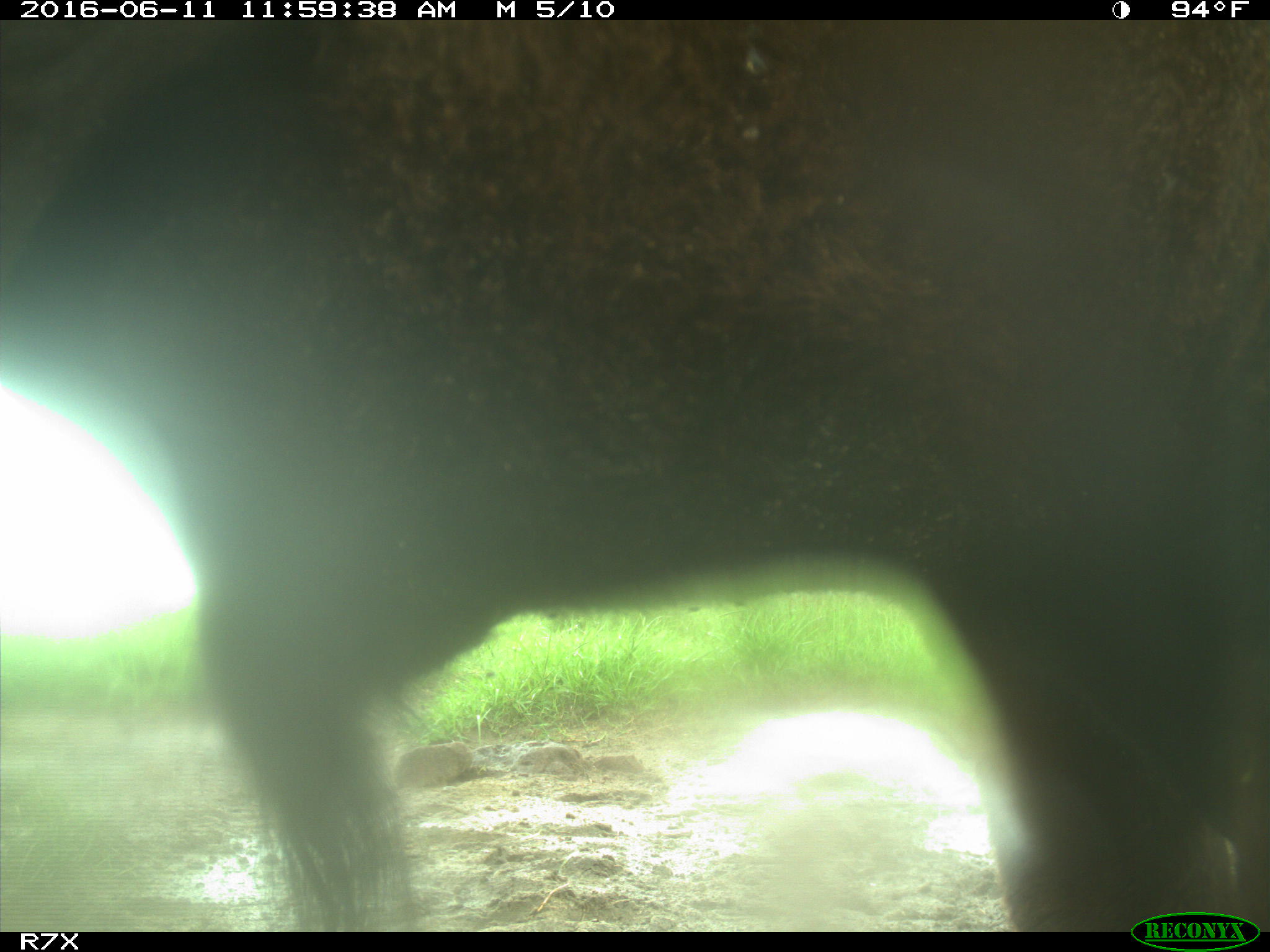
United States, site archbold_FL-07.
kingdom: Animalia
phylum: Chordata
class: Mammalia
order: Artiodactyla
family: Bovidae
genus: Bos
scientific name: Bos taurus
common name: domestic cow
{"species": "Bos taurus (domestic cow)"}